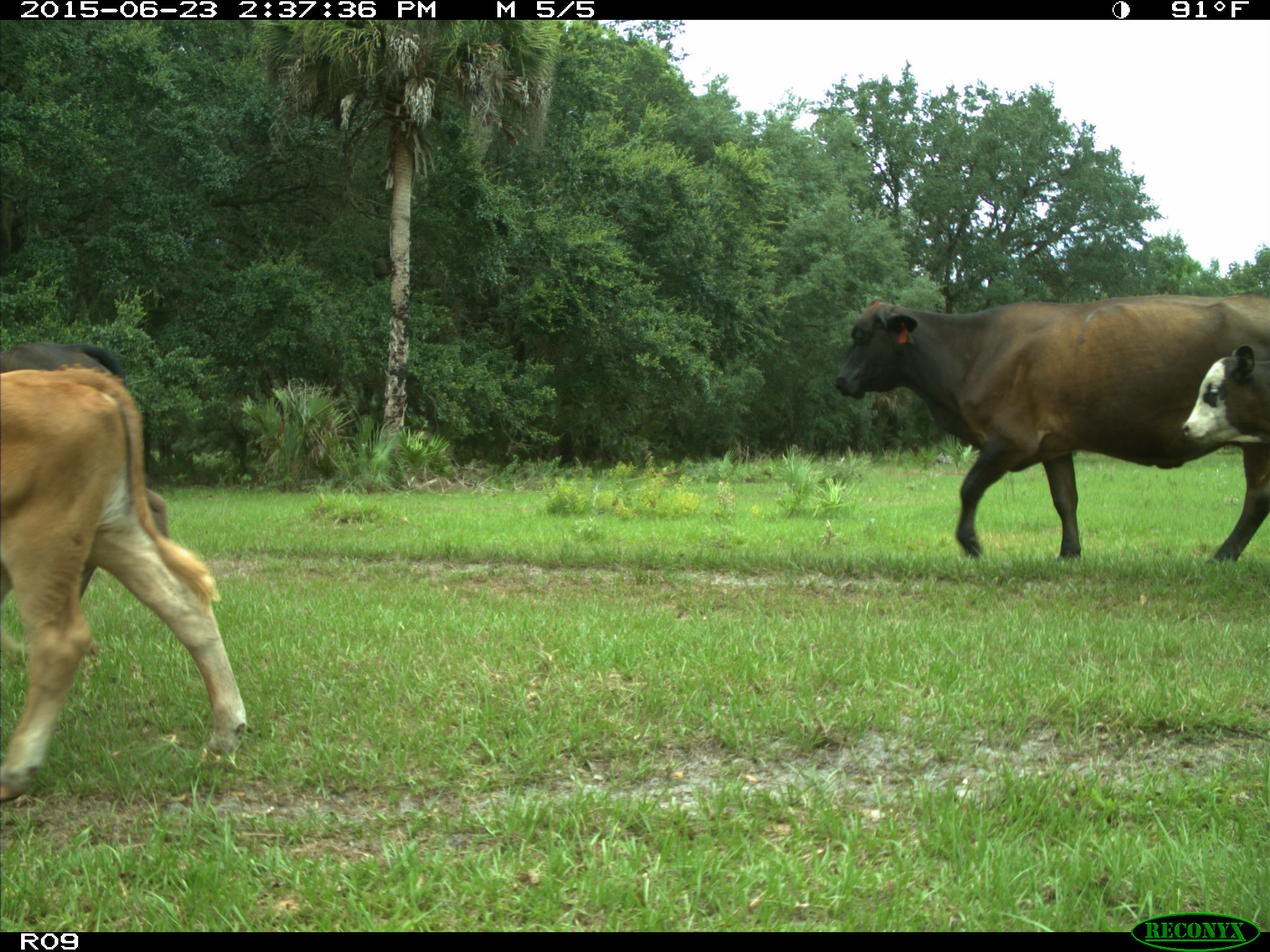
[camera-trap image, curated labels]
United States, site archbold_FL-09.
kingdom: Animalia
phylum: Chordata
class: Mammalia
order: Artiodactyla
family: Bovidae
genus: Bos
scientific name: Bos taurus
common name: domestic cow